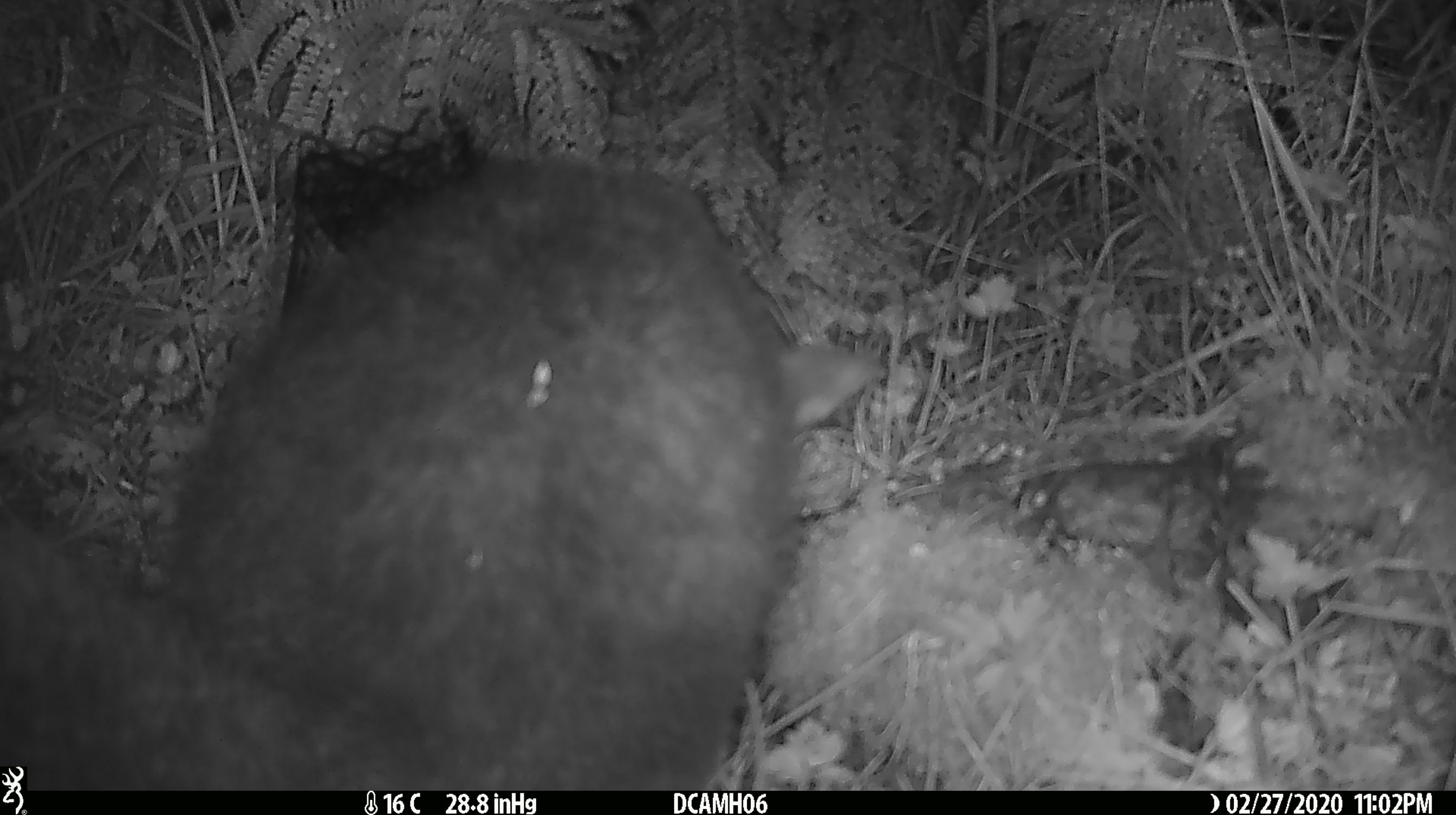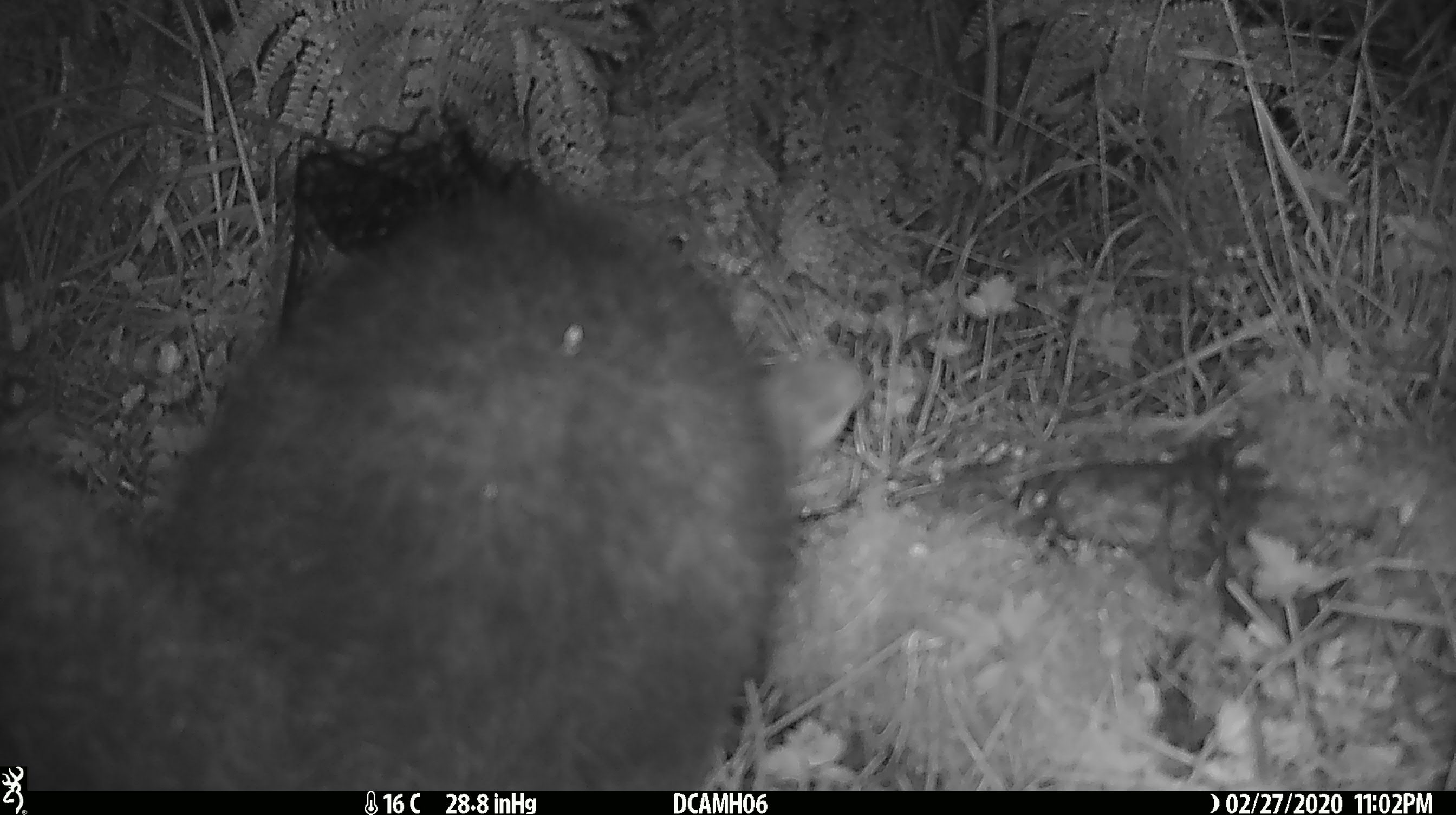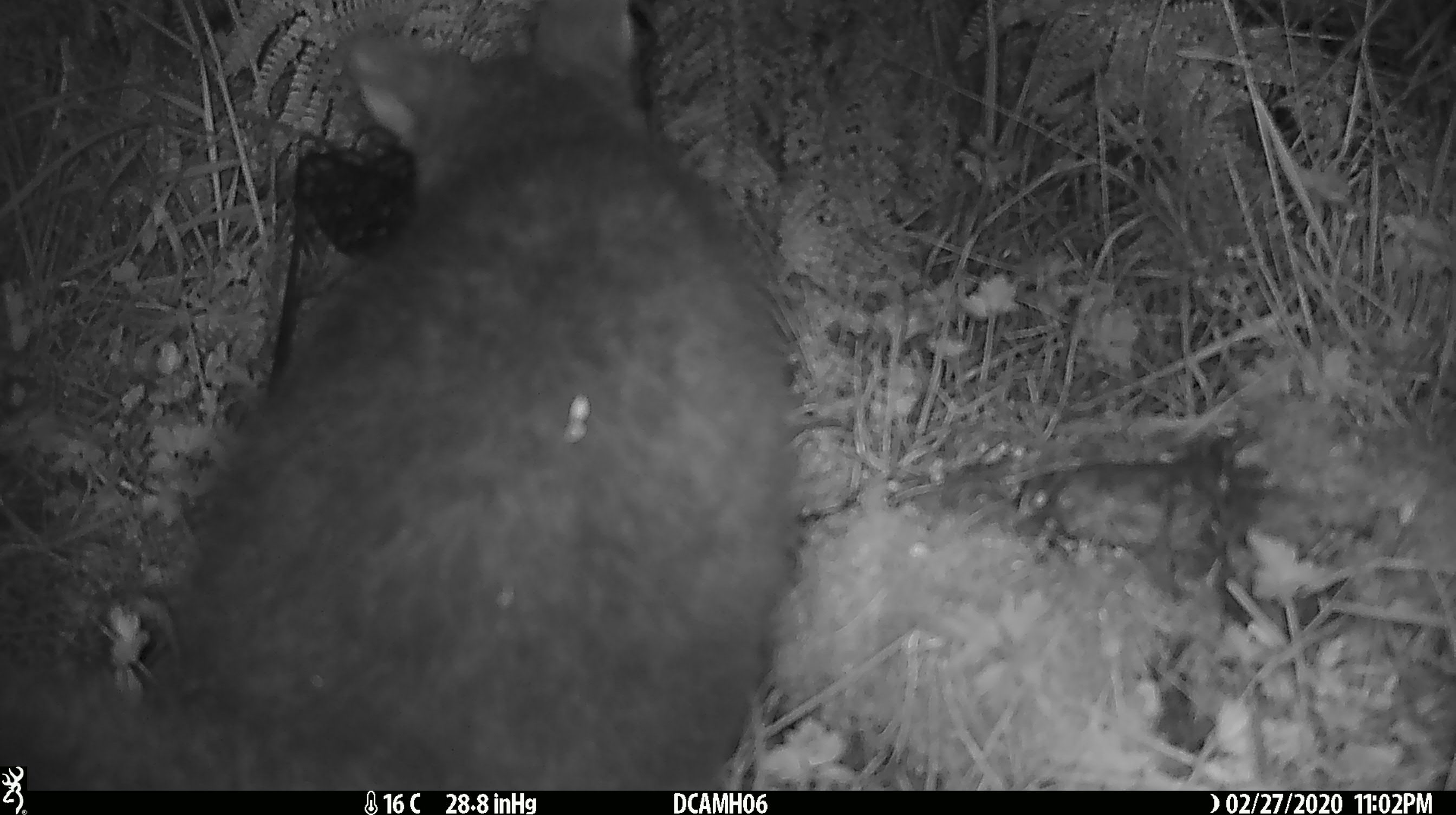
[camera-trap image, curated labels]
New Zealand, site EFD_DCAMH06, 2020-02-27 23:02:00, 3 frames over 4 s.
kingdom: Animalia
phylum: Chordata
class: Mammalia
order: Diprotodontia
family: Phalangeridae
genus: Trichosurus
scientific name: Trichosurus vulpecula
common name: common brushtail possum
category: possum